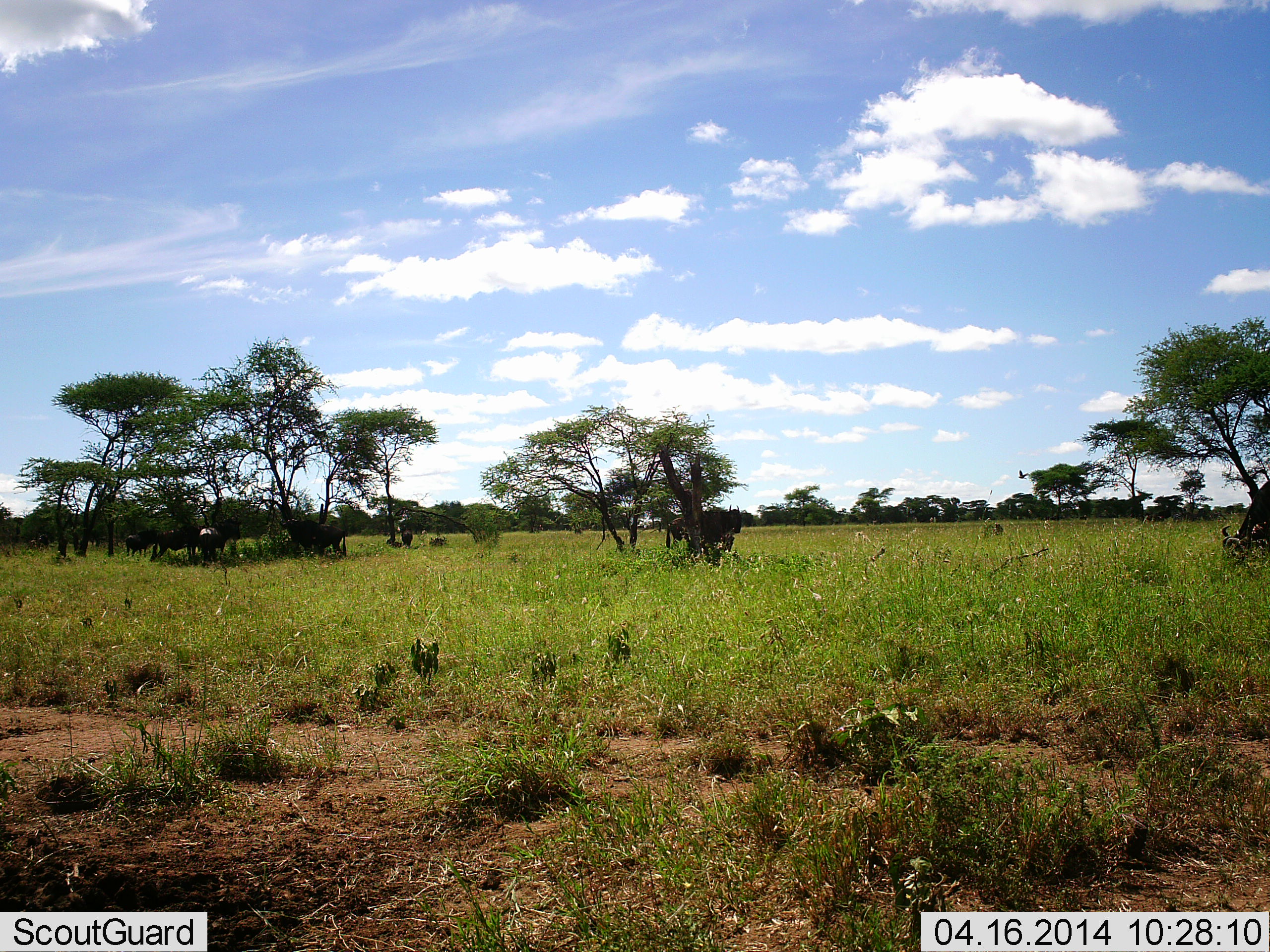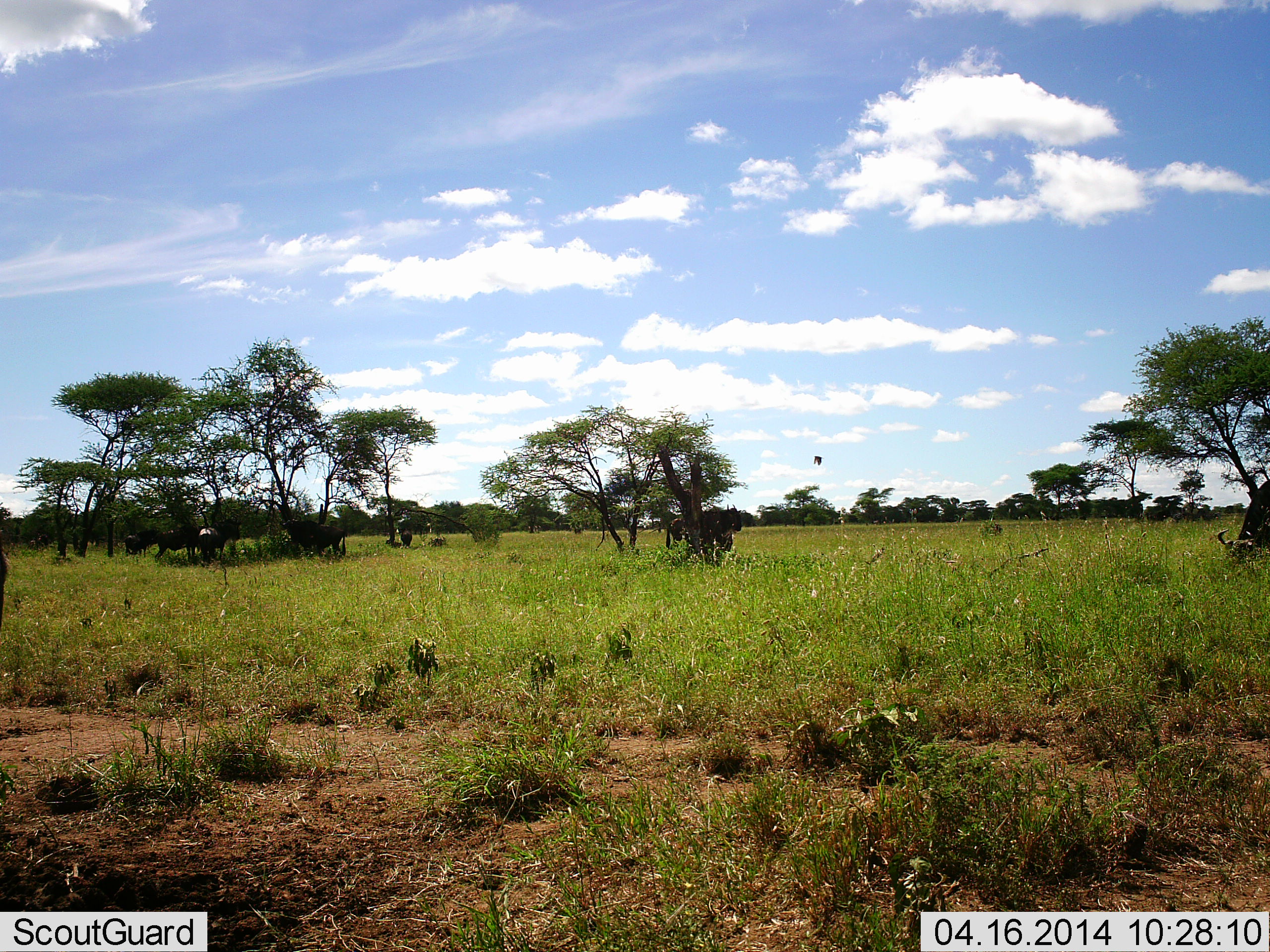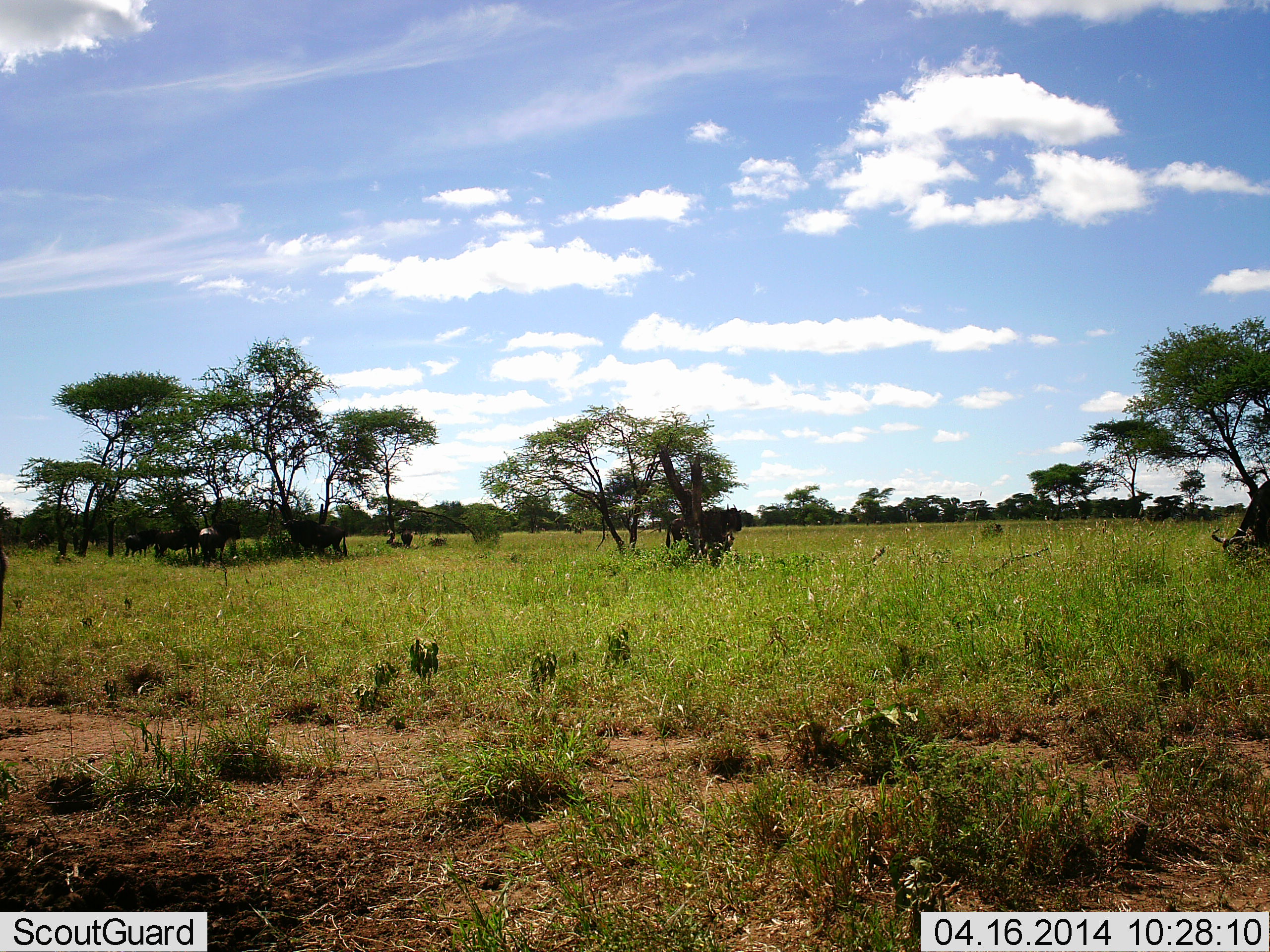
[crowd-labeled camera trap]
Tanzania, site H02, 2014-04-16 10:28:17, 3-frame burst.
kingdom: Animalia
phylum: Chordata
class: Mammalia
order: Artiodactyla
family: Bovidae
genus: Connochaetes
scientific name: Connochaetes taurinus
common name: blue wildebeest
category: wildebeest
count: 8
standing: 83%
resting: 8%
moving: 0%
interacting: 0%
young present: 0%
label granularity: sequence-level